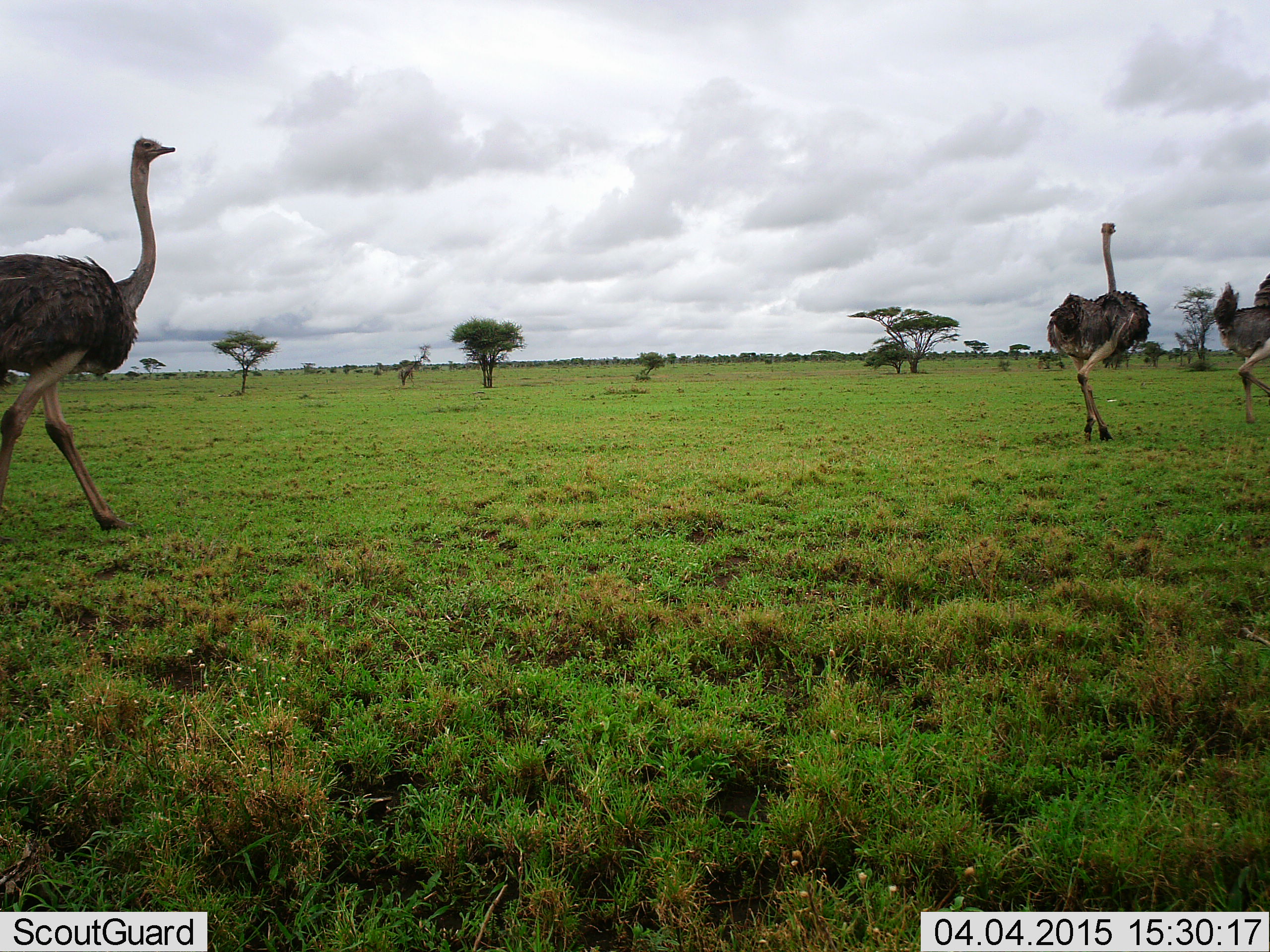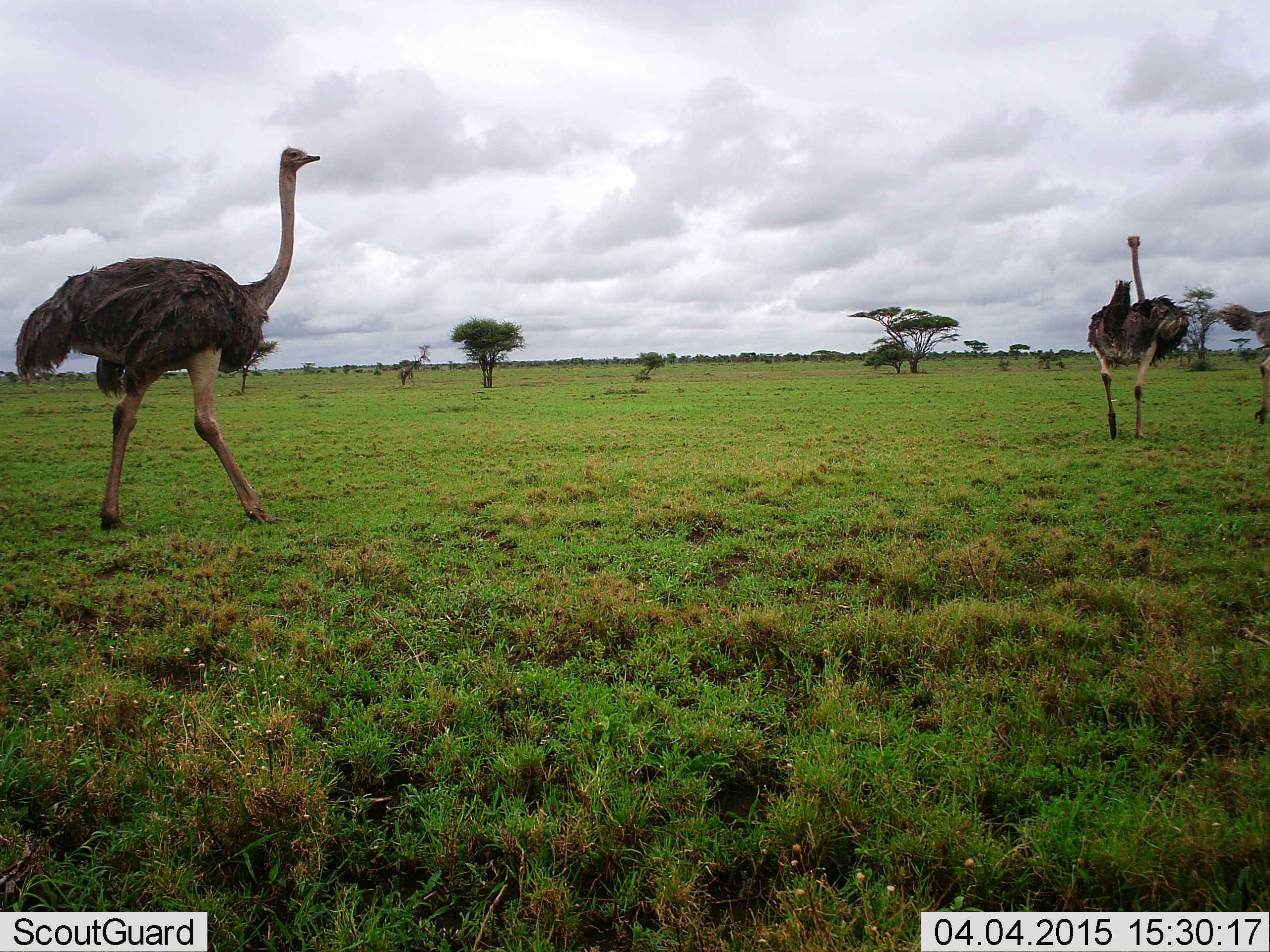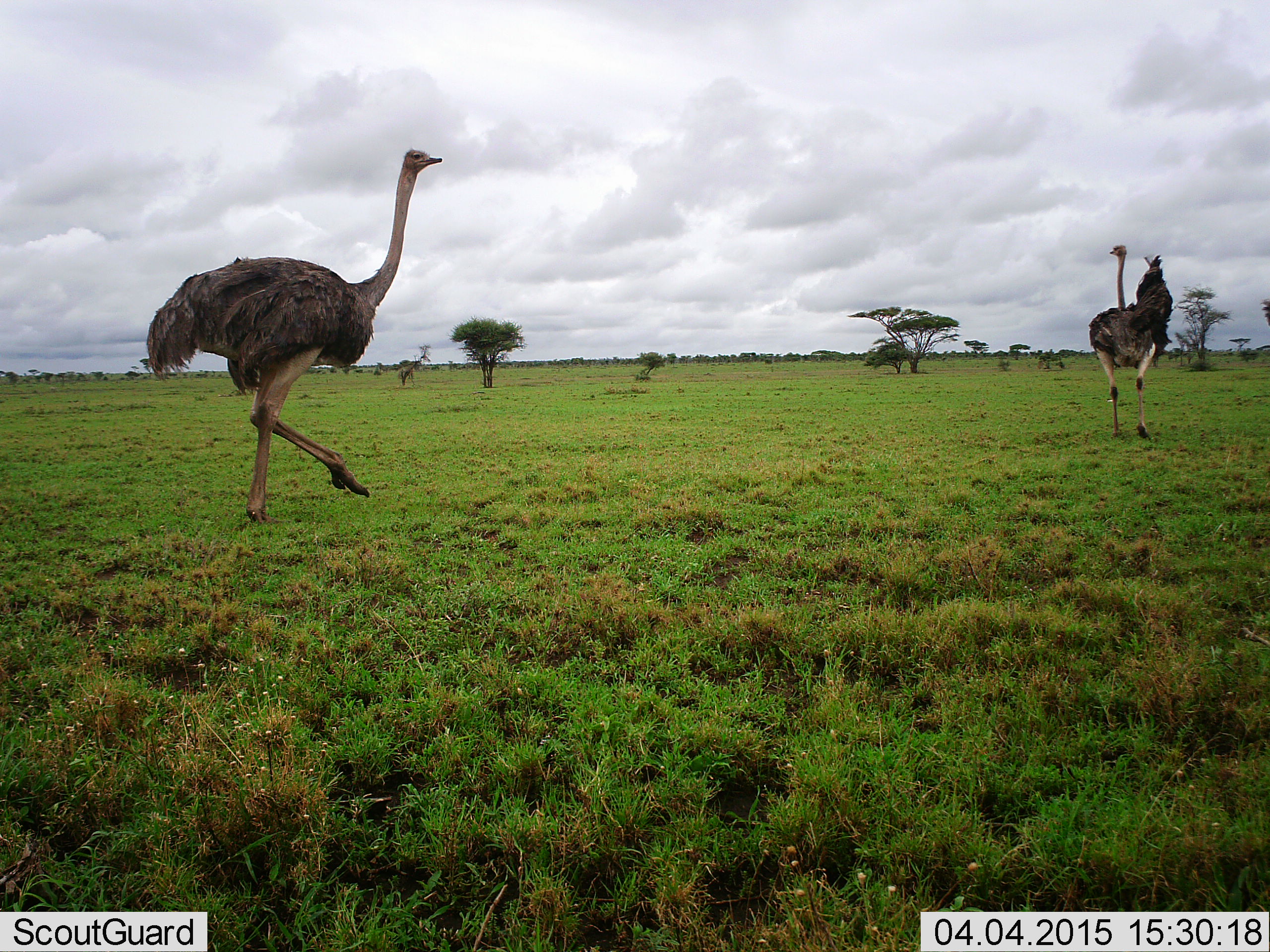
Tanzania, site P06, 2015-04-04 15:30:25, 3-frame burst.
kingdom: Animalia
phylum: Chordata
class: Aves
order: Struthioniformes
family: Struthionidae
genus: Struthio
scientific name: Struthio camelus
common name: ostrich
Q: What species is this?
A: Ostrich (Struthio camelus).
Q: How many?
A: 3.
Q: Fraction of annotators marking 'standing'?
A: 0%.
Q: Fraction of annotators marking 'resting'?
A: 0%.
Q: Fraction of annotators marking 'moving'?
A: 100%.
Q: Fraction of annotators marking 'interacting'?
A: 0%.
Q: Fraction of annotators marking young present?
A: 0%.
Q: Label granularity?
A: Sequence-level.